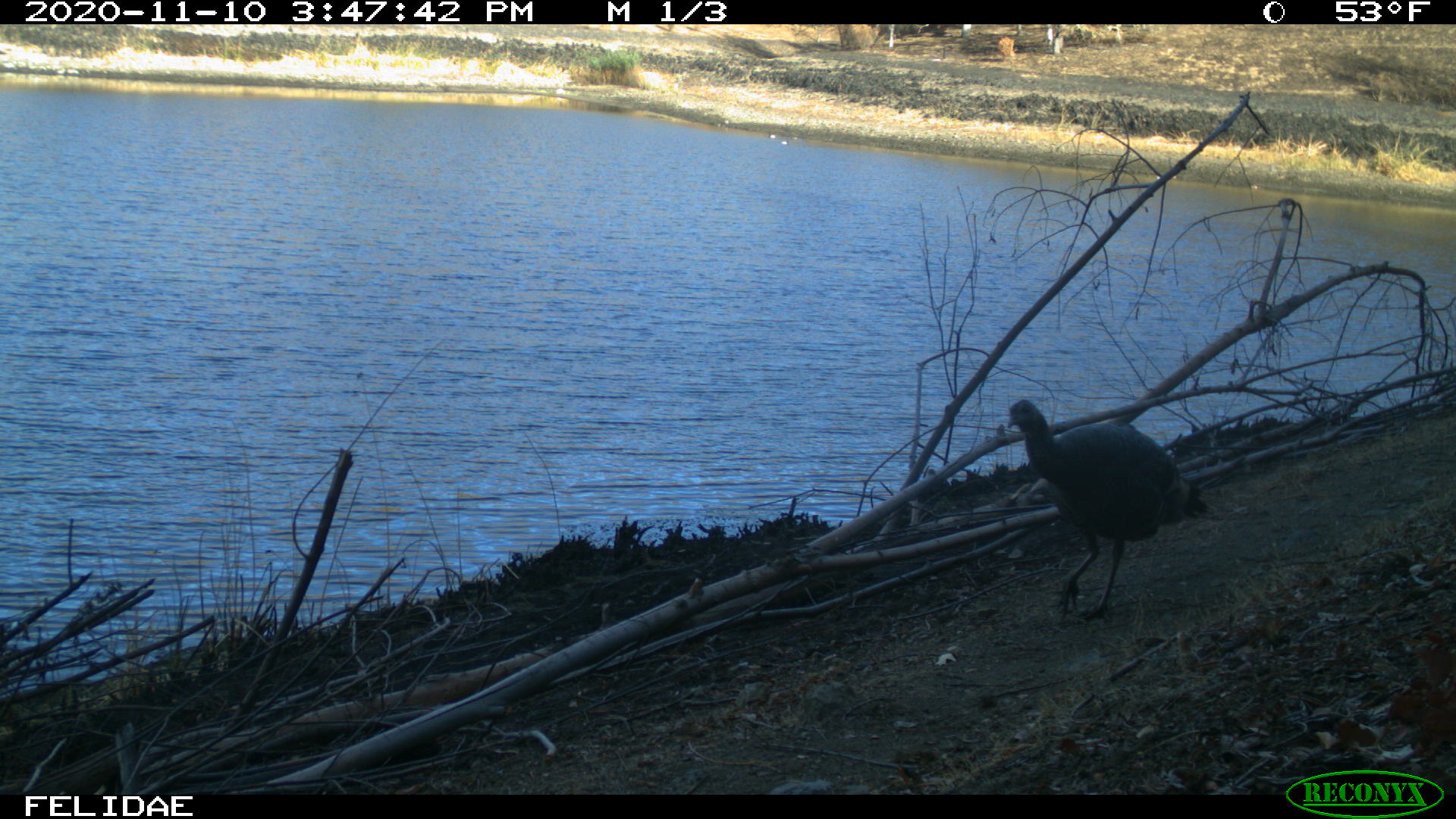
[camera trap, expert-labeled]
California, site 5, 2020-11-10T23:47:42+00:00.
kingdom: Animalia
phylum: Chordata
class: Aves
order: Galliformes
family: Phasianidae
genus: Meleagris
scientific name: Meleagris gallopavo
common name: turkey